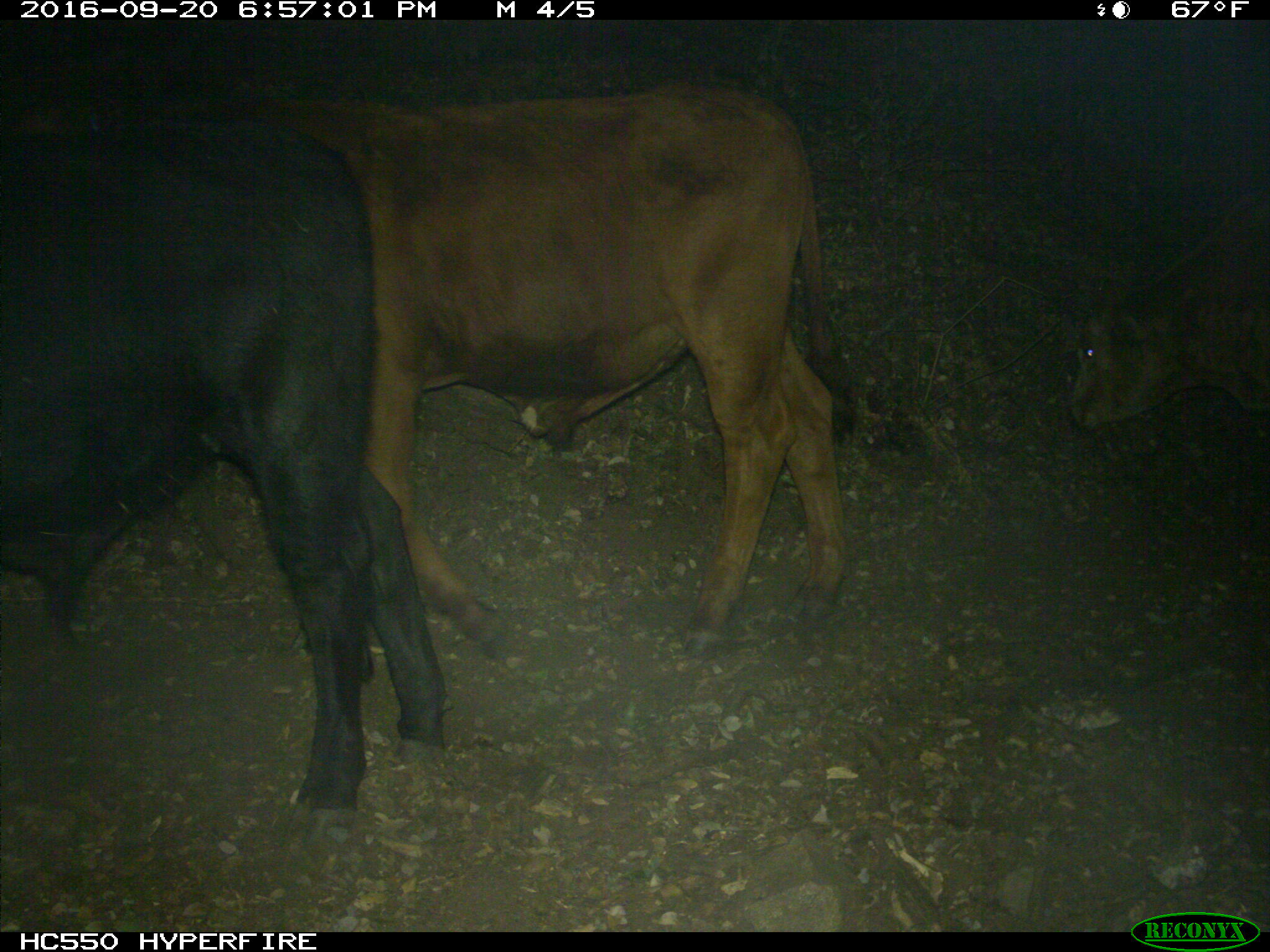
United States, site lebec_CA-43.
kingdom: Animalia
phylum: Chordata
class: Mammalia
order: Artiodactyla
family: Bovidae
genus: Bos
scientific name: Bos taurus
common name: domestic cow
Bos taurus (domestic cow).